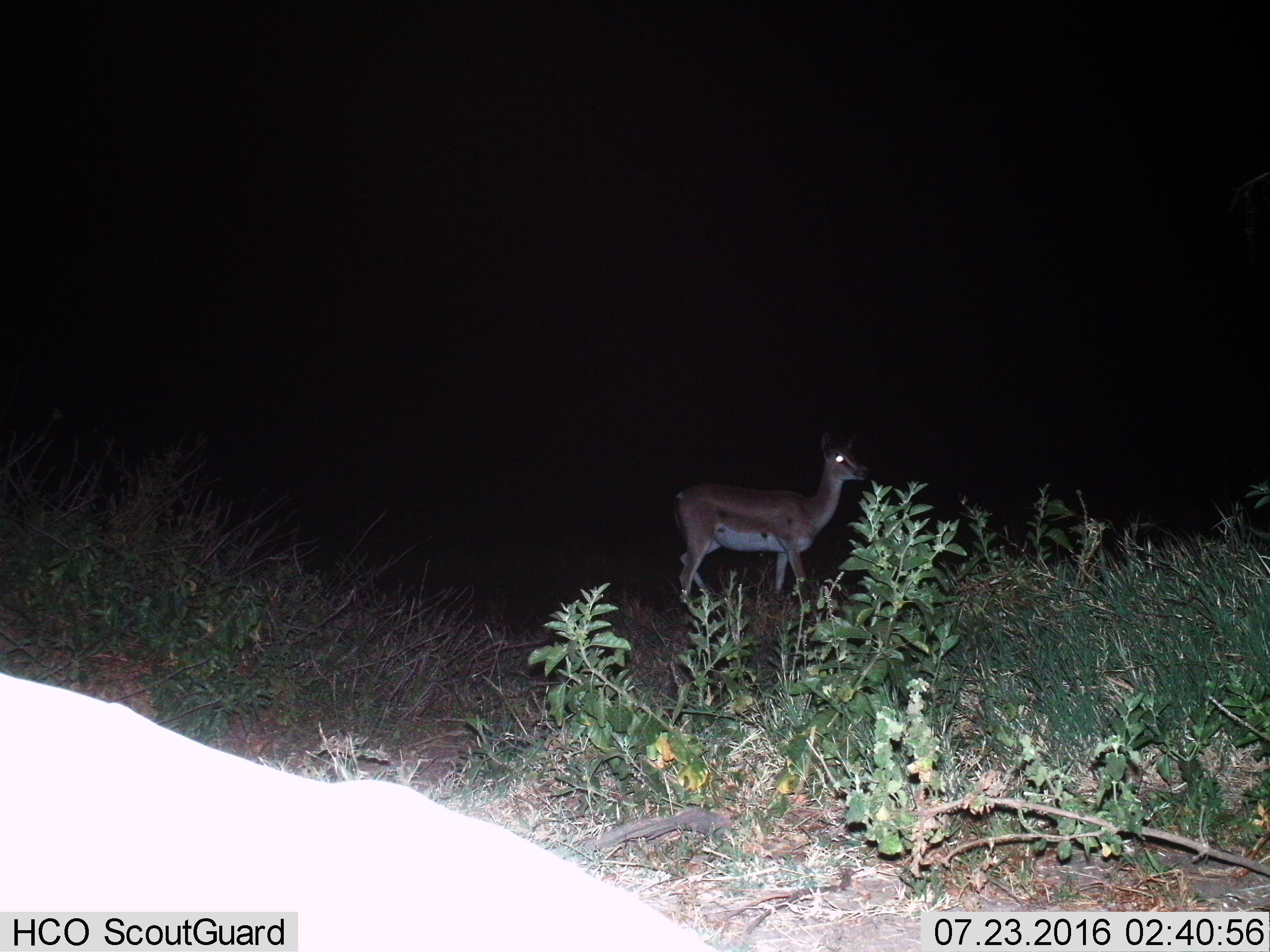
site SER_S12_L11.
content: unidentified animal